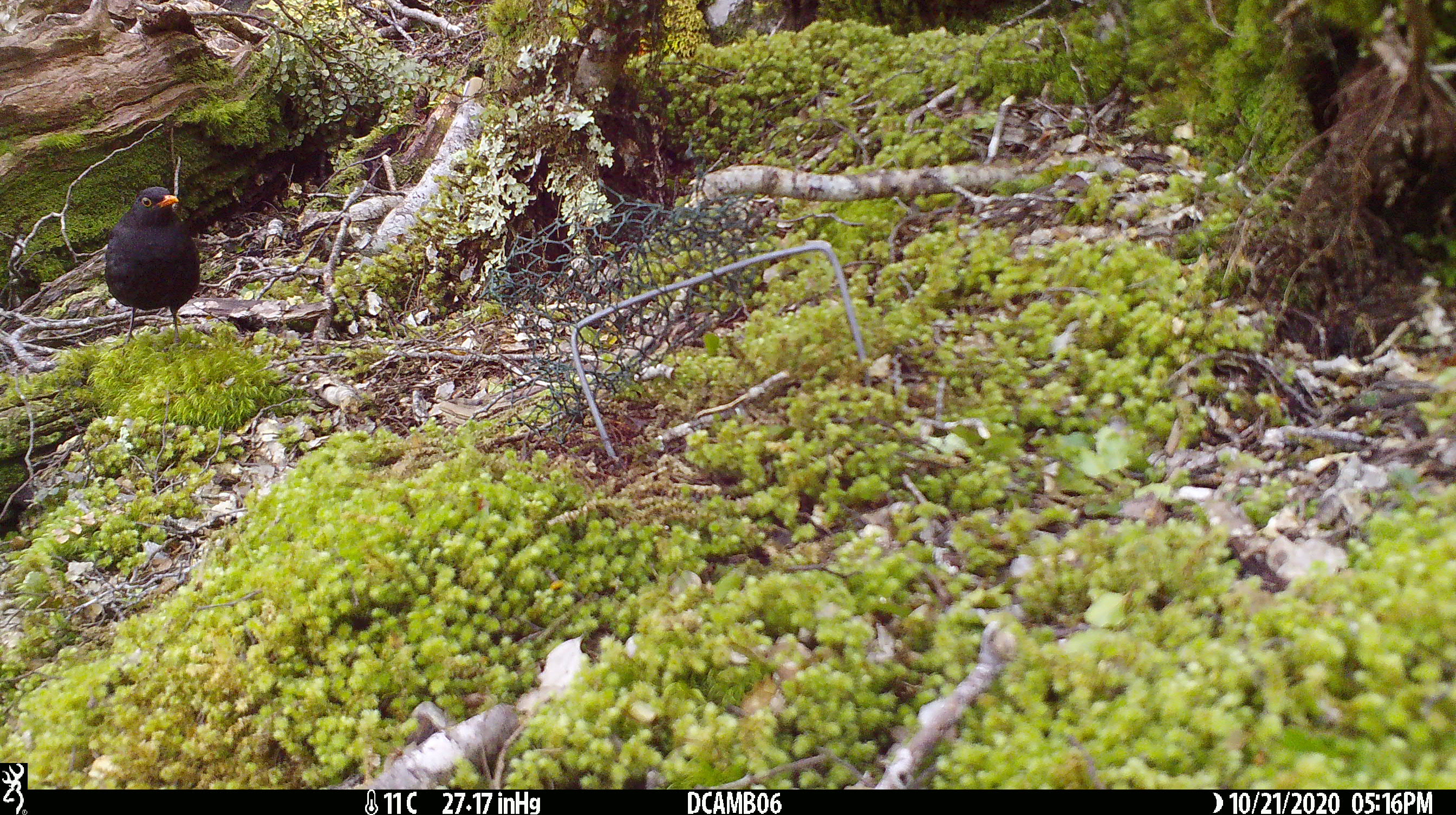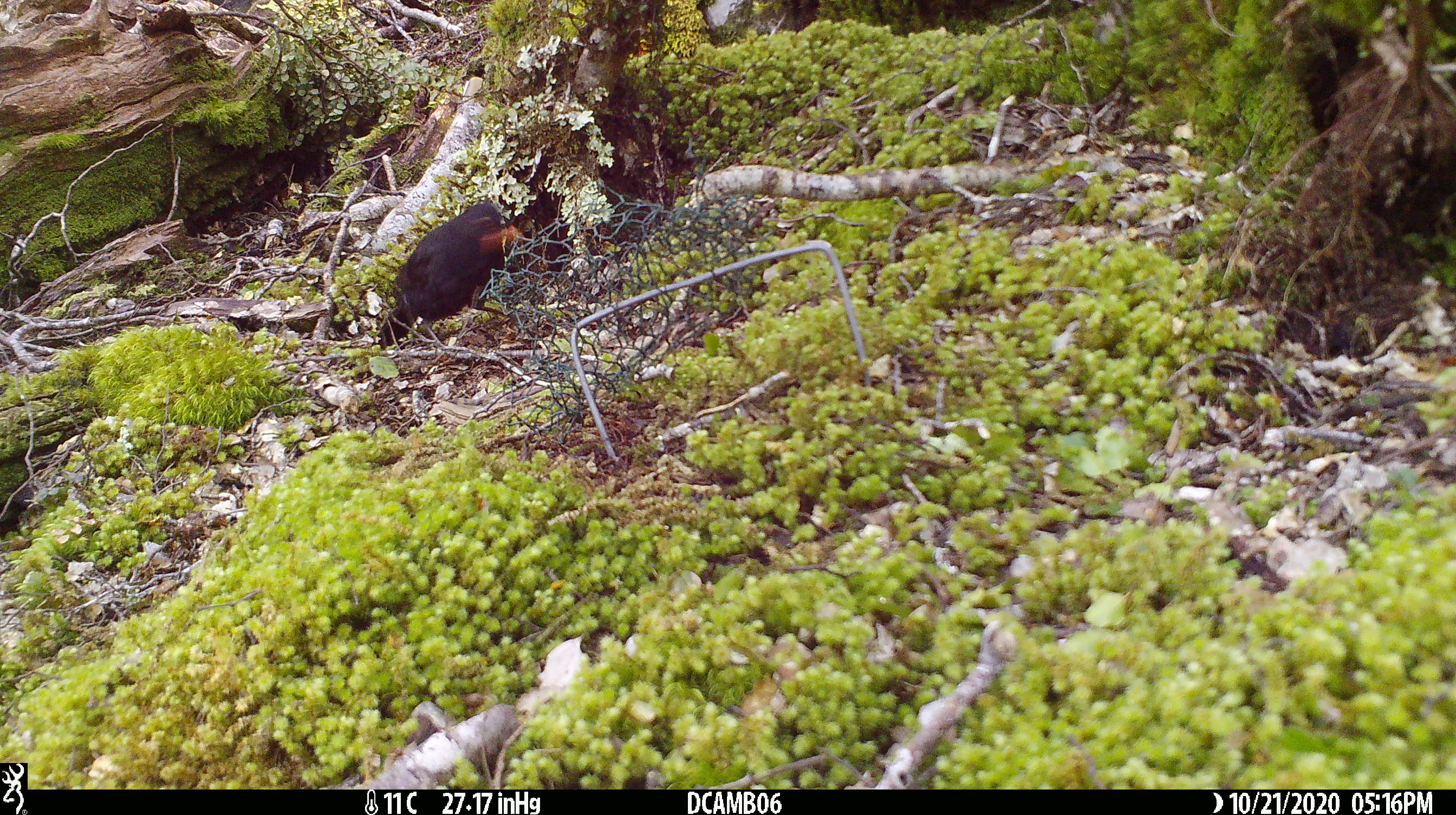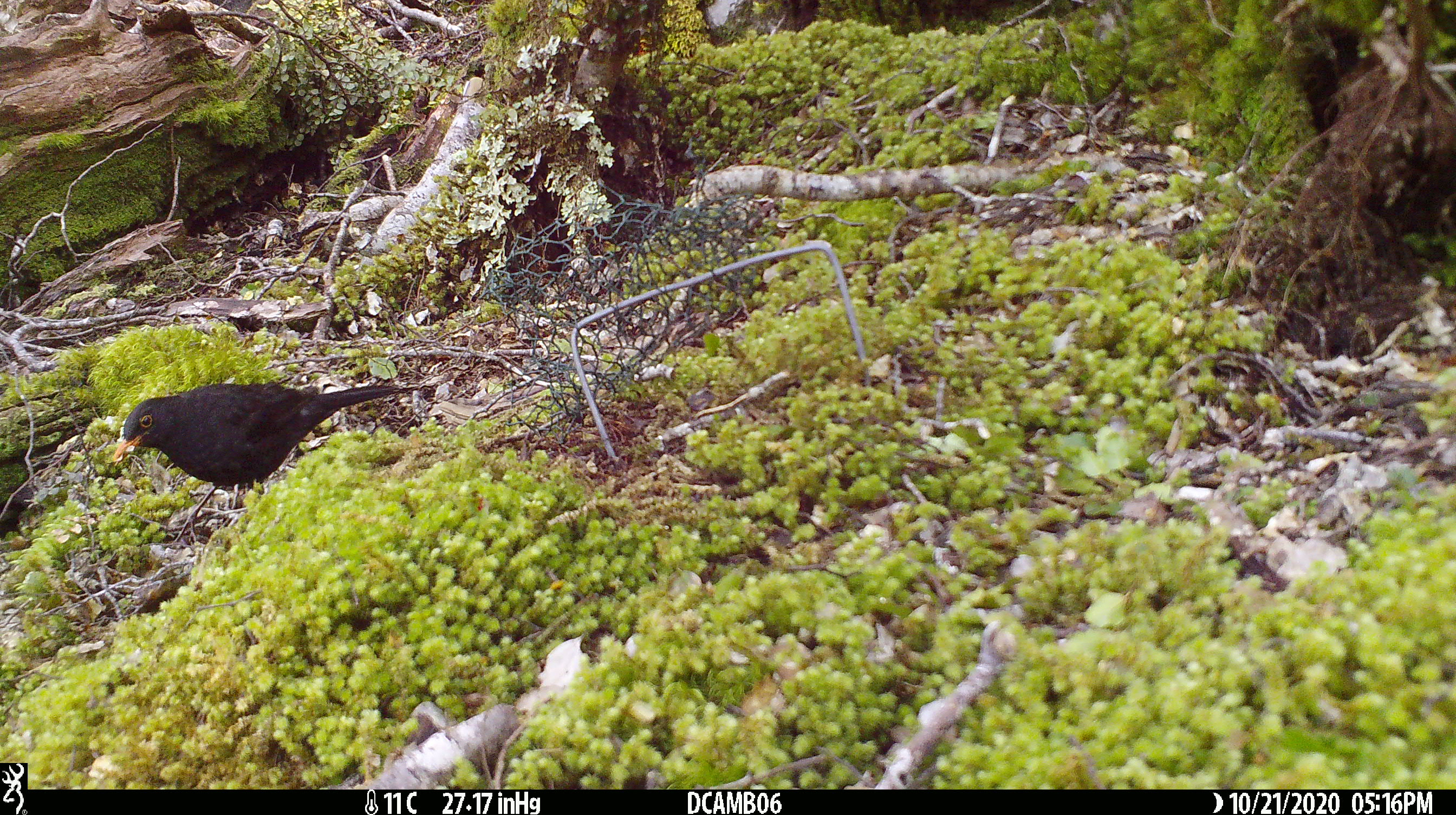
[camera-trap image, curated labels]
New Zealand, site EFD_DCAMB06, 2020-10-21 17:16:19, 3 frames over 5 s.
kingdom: Animalia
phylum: Chordata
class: Aves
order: Passeriformes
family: Turdidae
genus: Turdus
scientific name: Turdus merula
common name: eurasian blackbird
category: blackbird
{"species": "blackbird (eurasian blackbird) (Turdus merula)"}